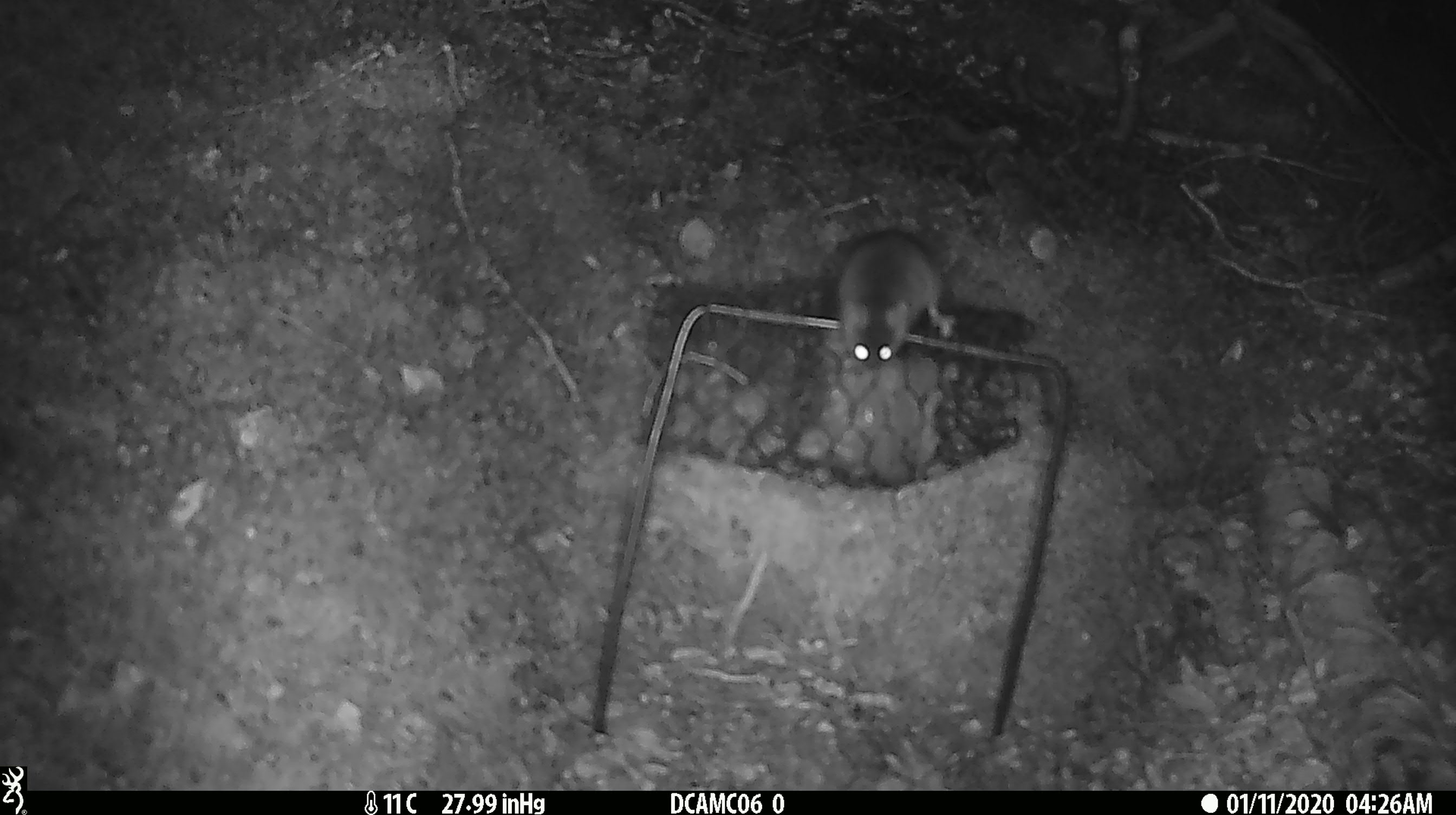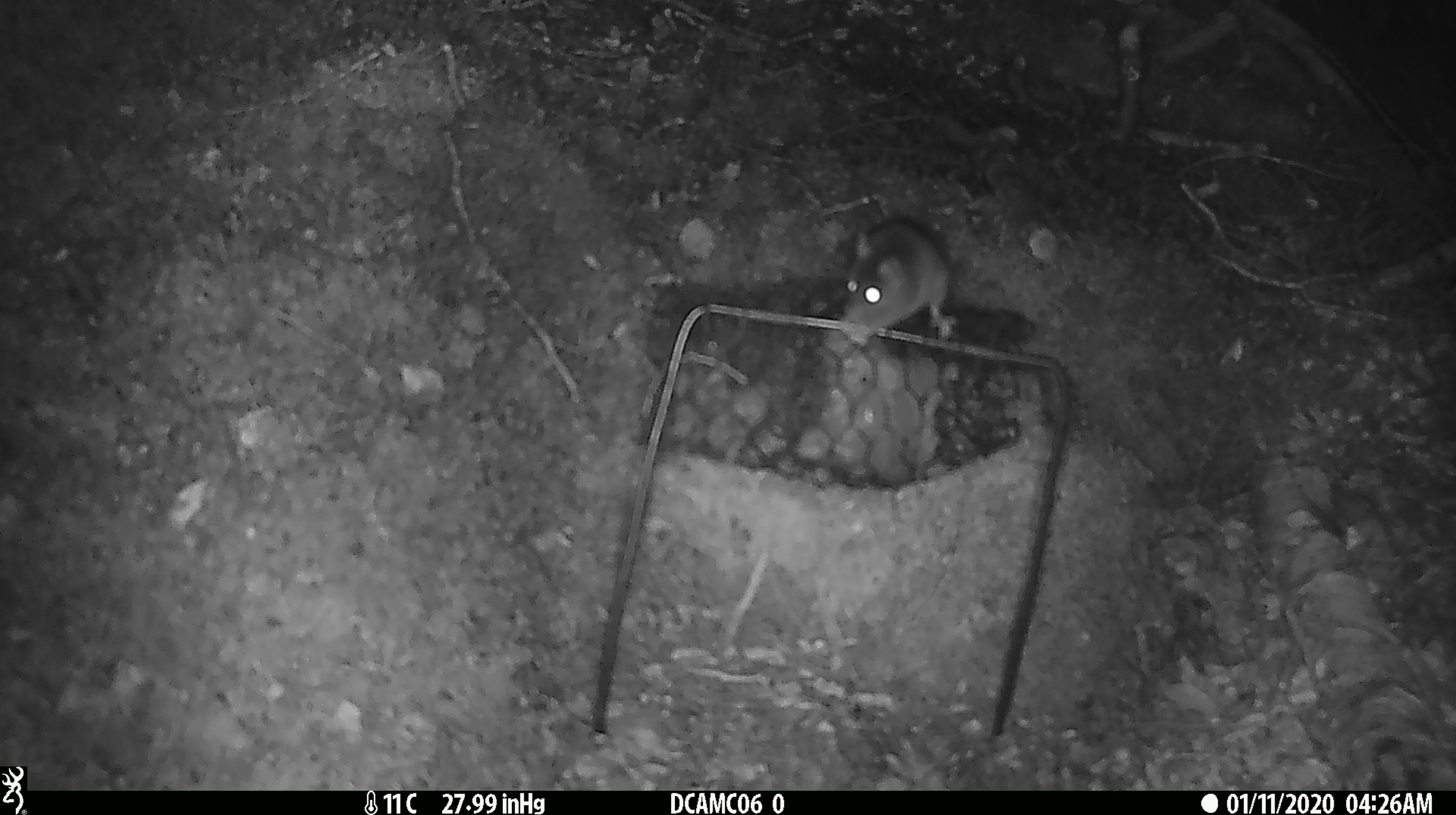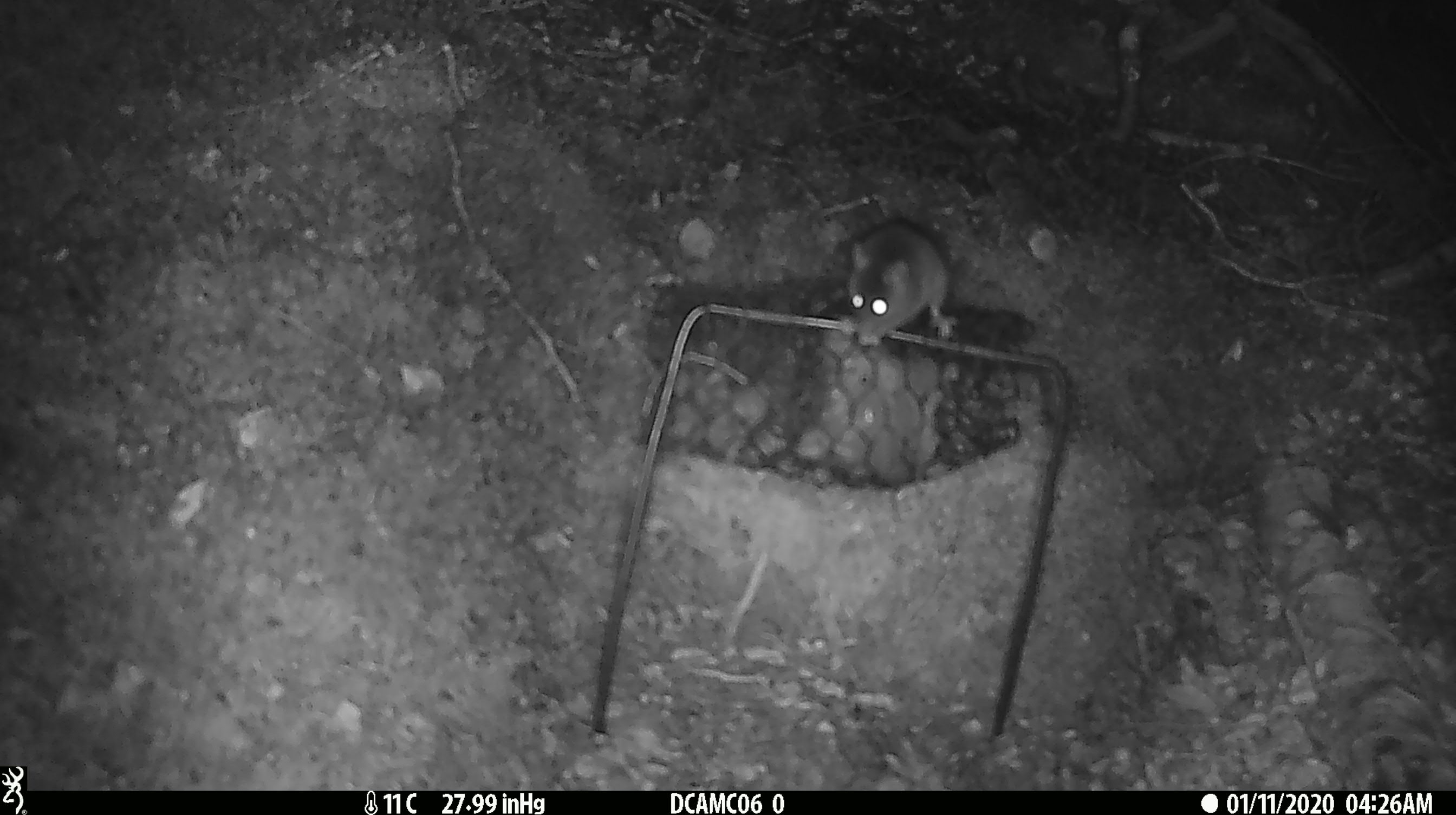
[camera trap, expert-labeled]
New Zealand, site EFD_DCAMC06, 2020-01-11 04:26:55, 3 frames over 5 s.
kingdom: Animalia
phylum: Chordata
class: Mammalia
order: Rodentia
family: Muridae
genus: Mus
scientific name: Mus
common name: mouse